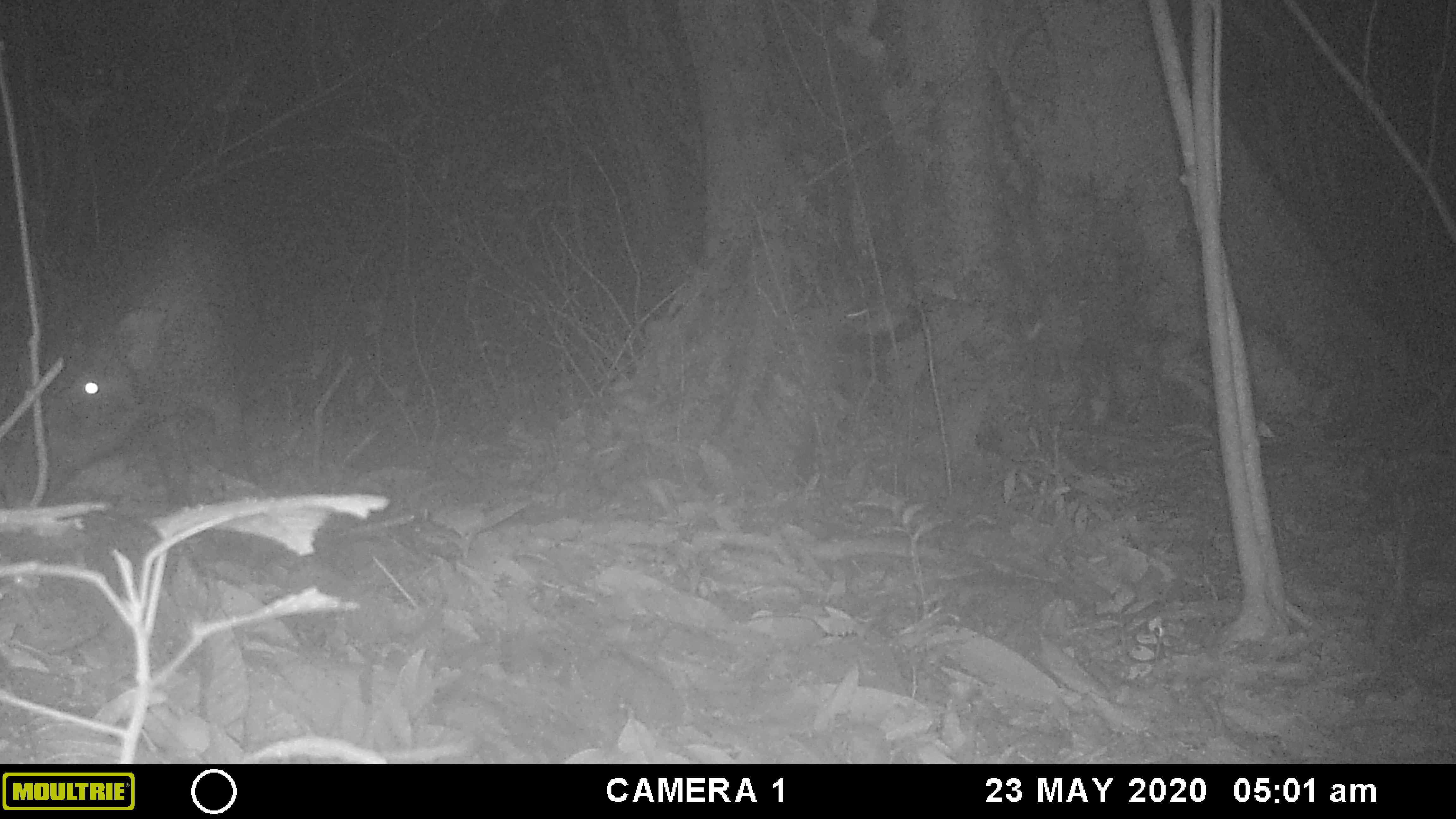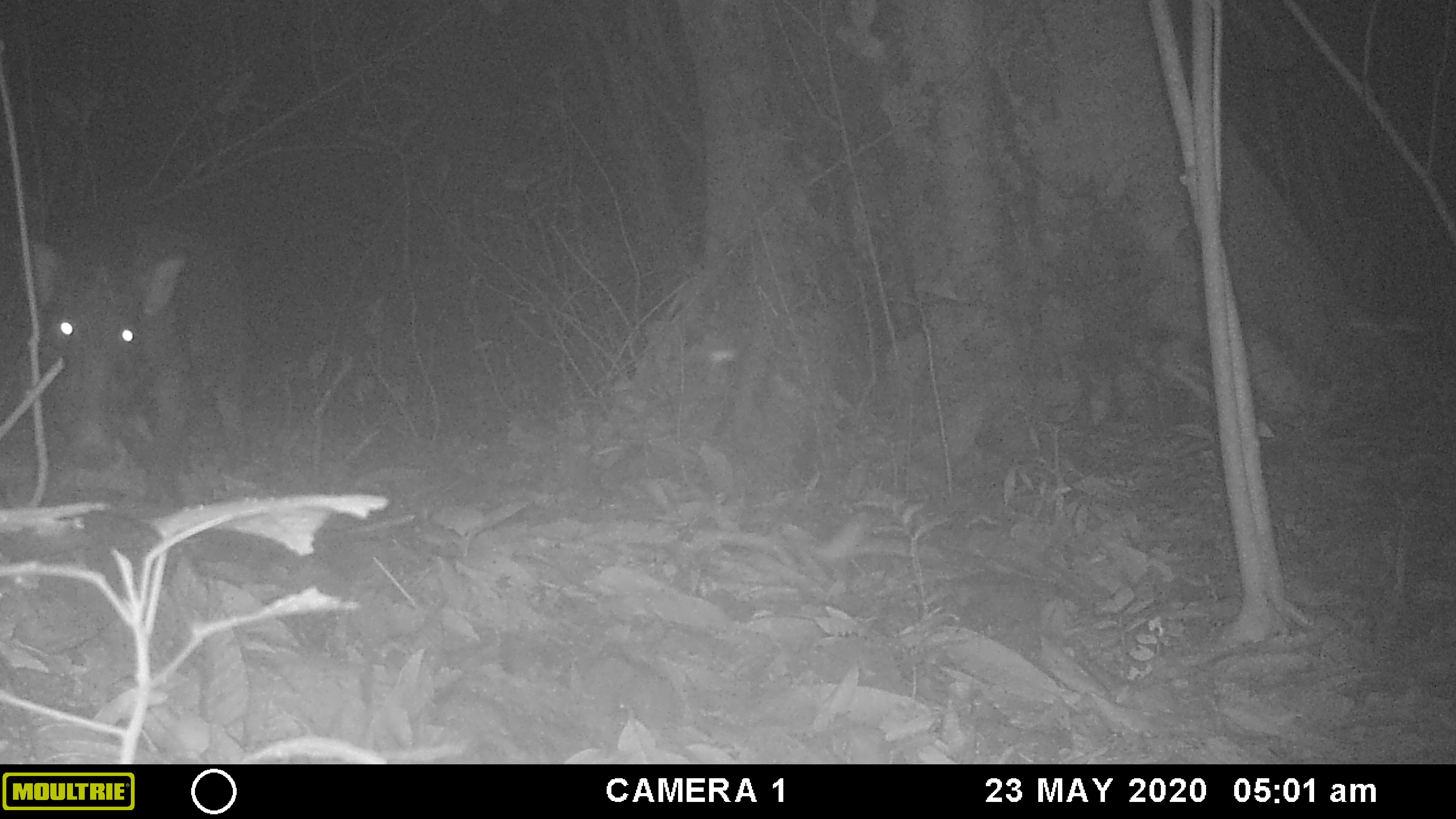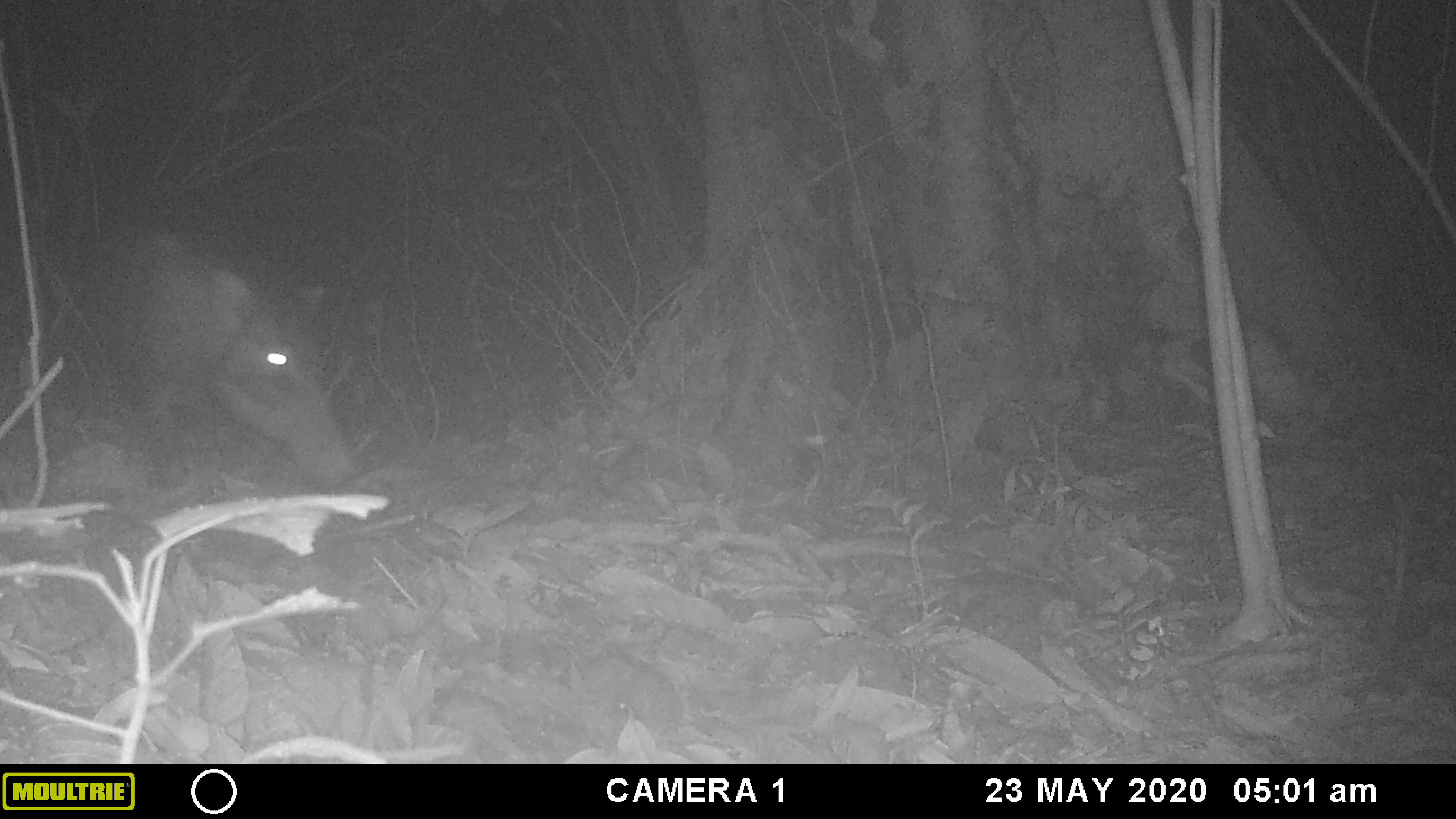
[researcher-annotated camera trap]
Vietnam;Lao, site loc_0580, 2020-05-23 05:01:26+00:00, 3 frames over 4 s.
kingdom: Animalia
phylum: Chordata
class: Mammalia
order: Artiodactyla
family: Suidae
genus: Sus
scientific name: Sus scrofa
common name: eurasian wild pig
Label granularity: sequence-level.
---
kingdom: Animalia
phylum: Arthropoda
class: Insecta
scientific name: Insecta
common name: insect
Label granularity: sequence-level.